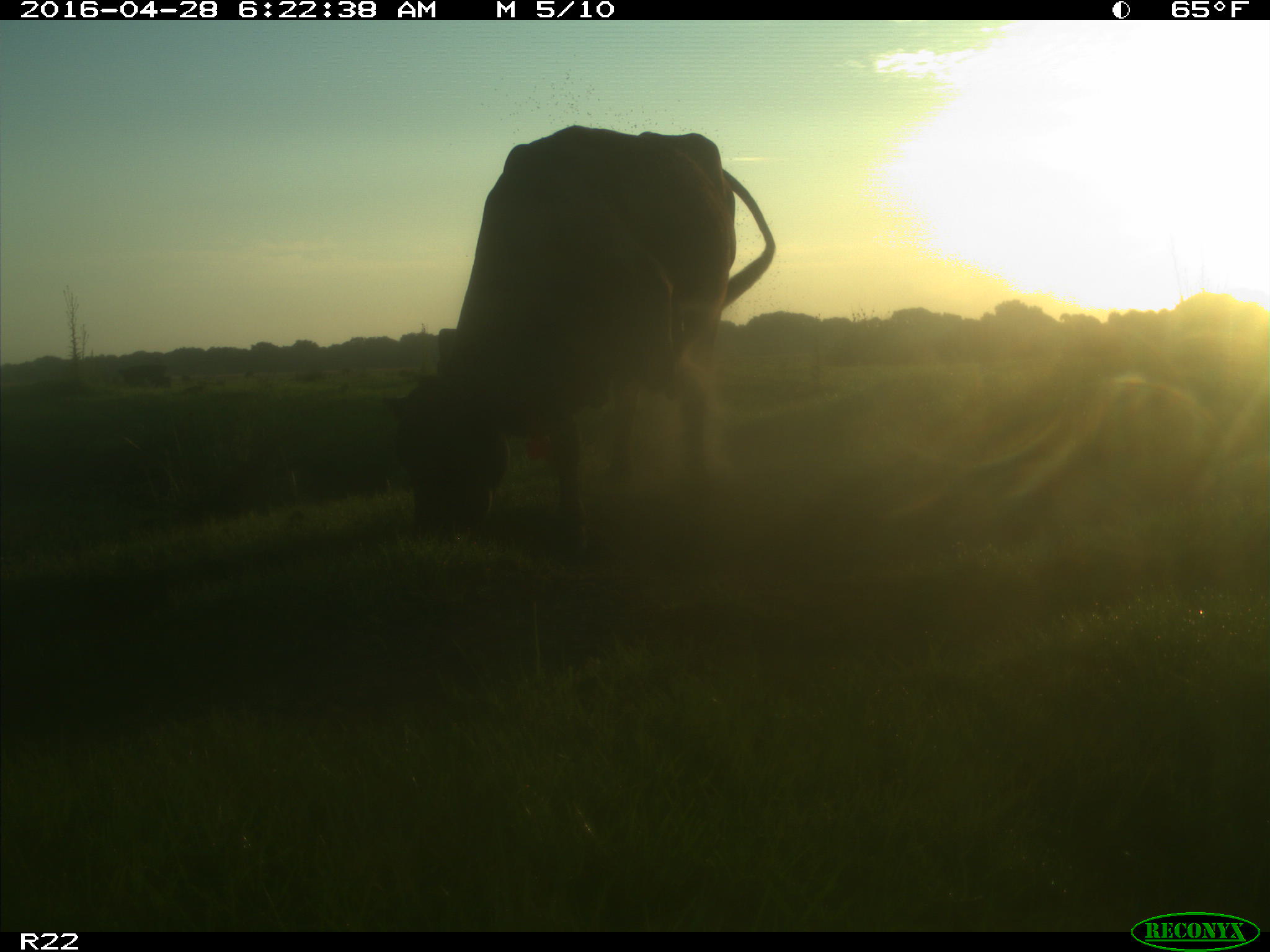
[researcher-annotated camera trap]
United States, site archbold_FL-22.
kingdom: Animalia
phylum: Chordata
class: Mammalia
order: Artiodactyla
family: Bovidae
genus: Bos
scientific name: Bos taurus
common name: domestic cow